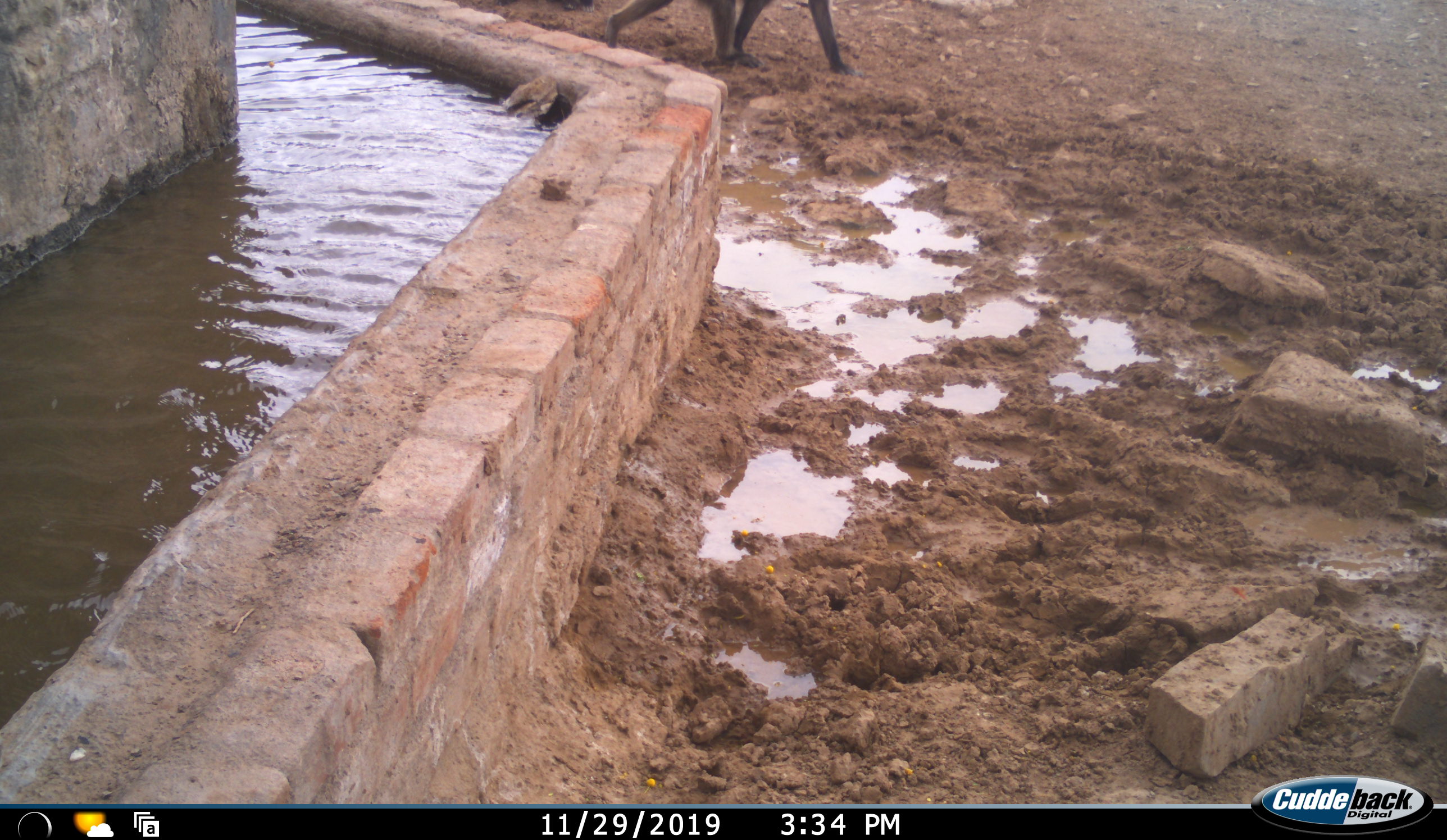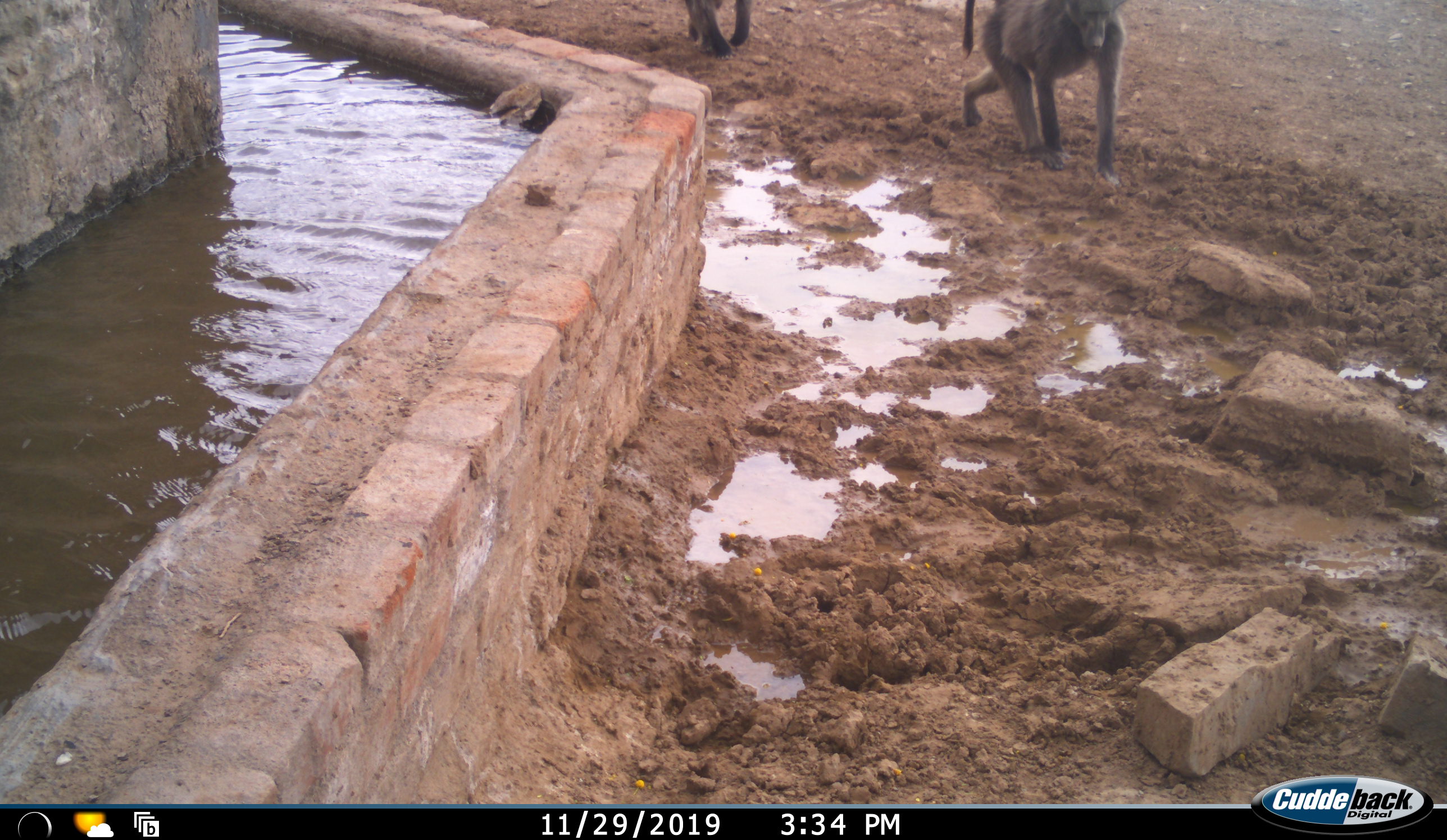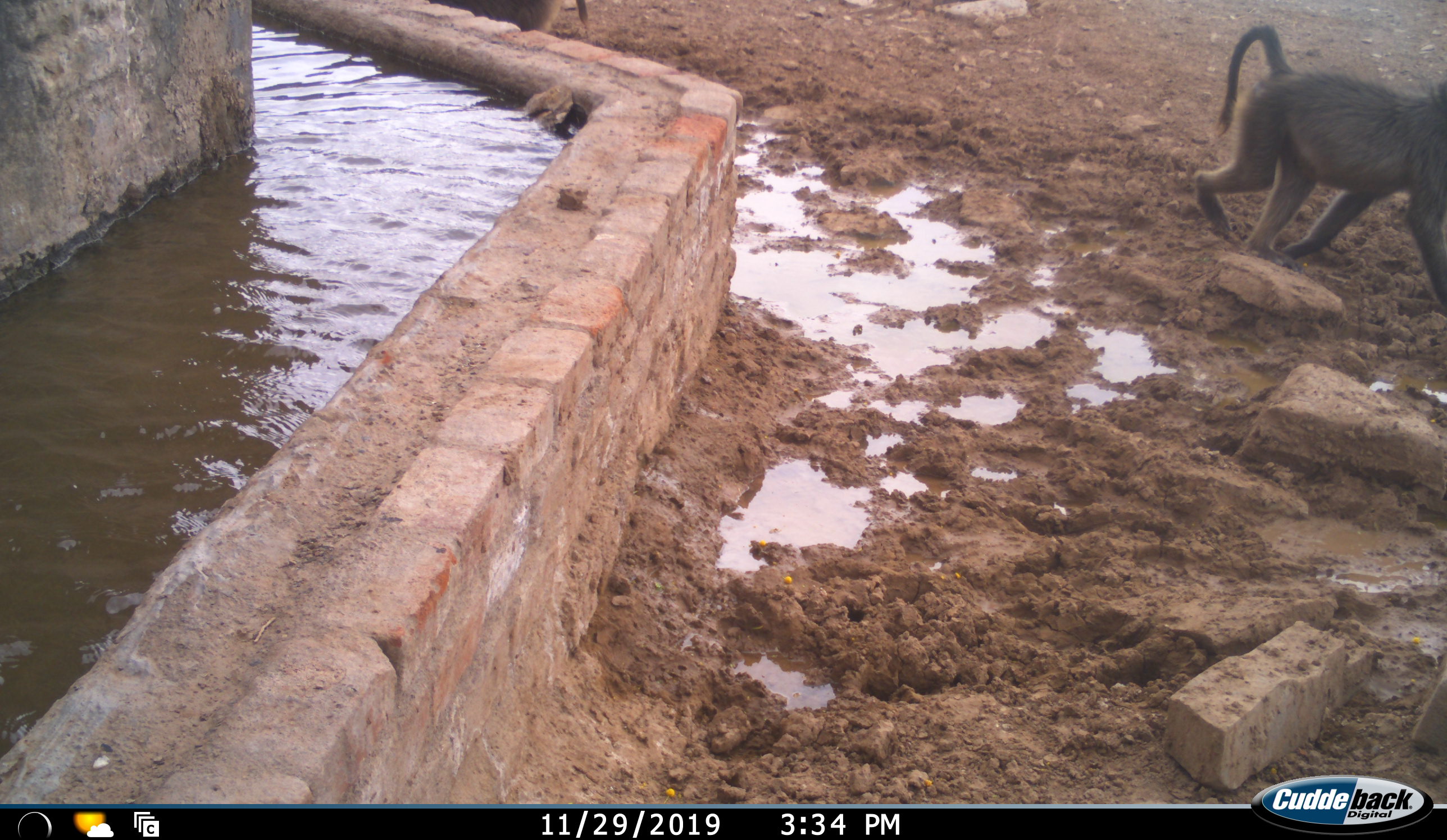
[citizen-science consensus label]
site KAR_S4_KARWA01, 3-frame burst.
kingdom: Animalia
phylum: Chordata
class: Mammalia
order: Primates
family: Cercopithecidae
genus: Papio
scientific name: Papio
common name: baboon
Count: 2.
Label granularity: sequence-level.